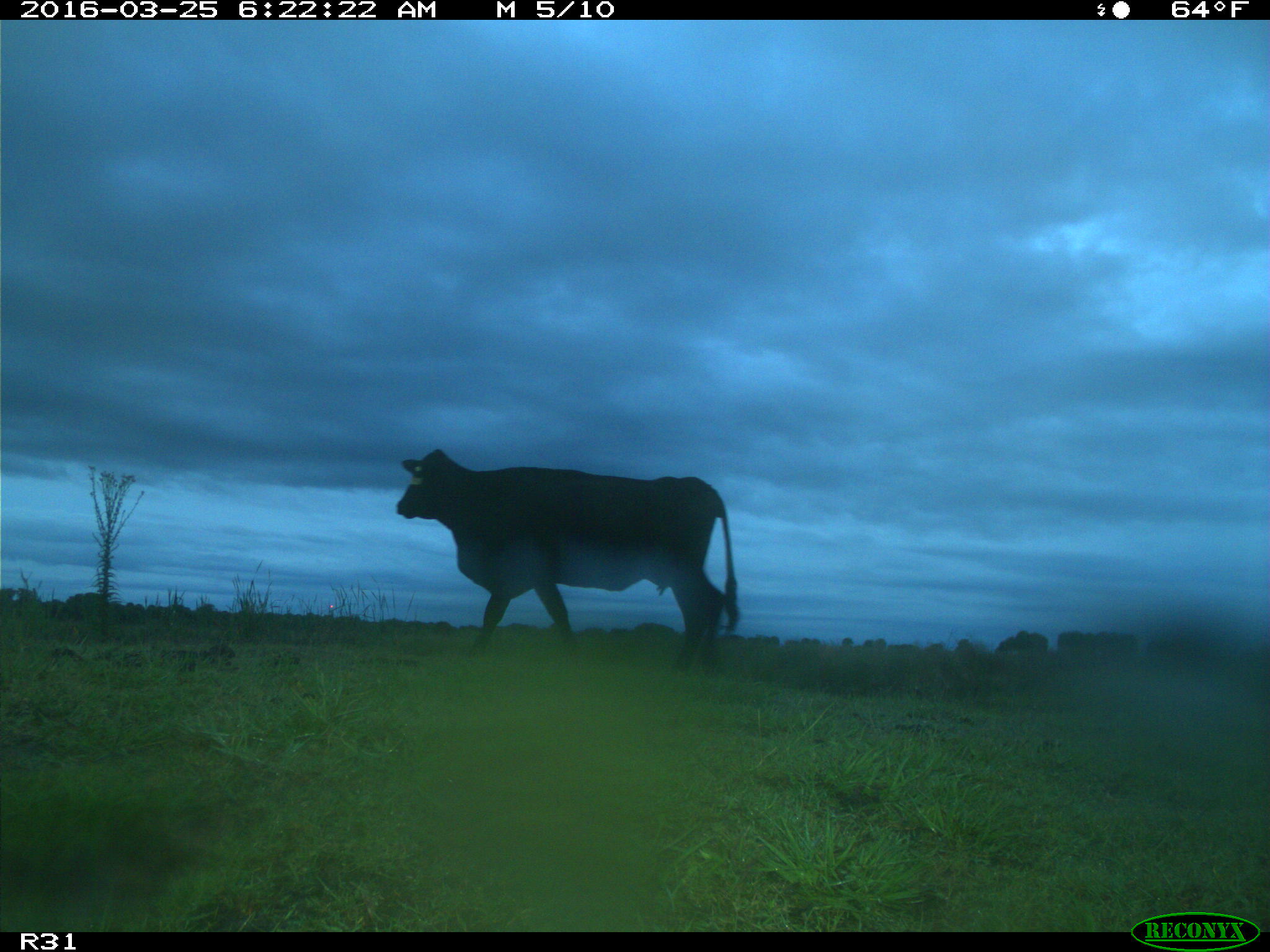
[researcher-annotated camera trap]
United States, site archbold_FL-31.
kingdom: Animalia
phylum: Chordata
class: Mammalia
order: Artiodactyla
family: Bovidae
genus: Bos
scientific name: Bos taurus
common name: domestic cow